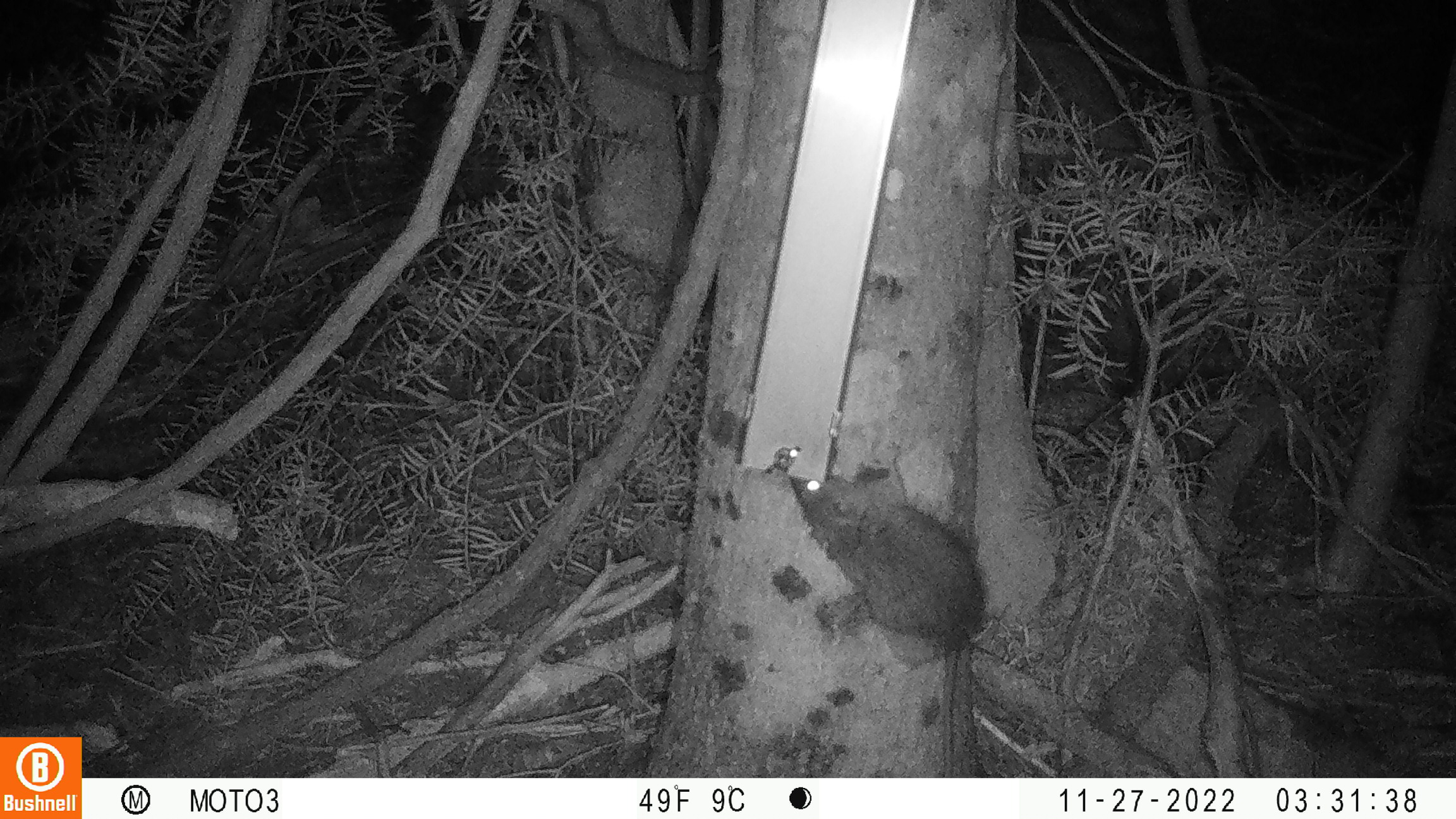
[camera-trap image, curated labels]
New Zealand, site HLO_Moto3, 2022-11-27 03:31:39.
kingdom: Animalia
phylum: Chordata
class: Mammalia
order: Rodentia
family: Muridae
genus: Rattus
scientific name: Rattus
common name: rat